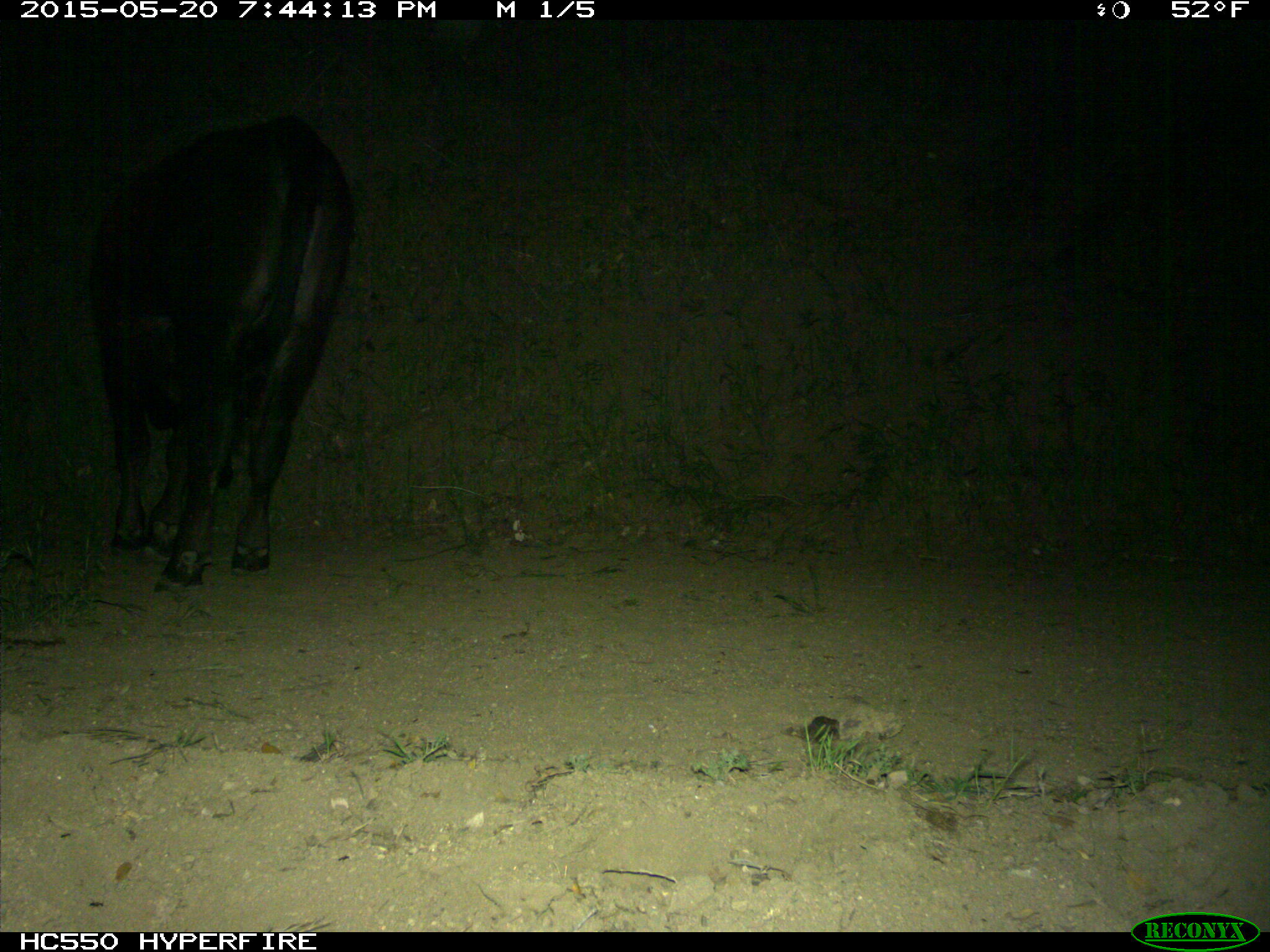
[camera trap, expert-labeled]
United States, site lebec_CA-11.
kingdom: Animalia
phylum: Chordata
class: Mammalia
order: Artiodactyla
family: Bovidae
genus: Bos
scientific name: Bos taurus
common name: domestic cow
Bos taurus (domestic cow).